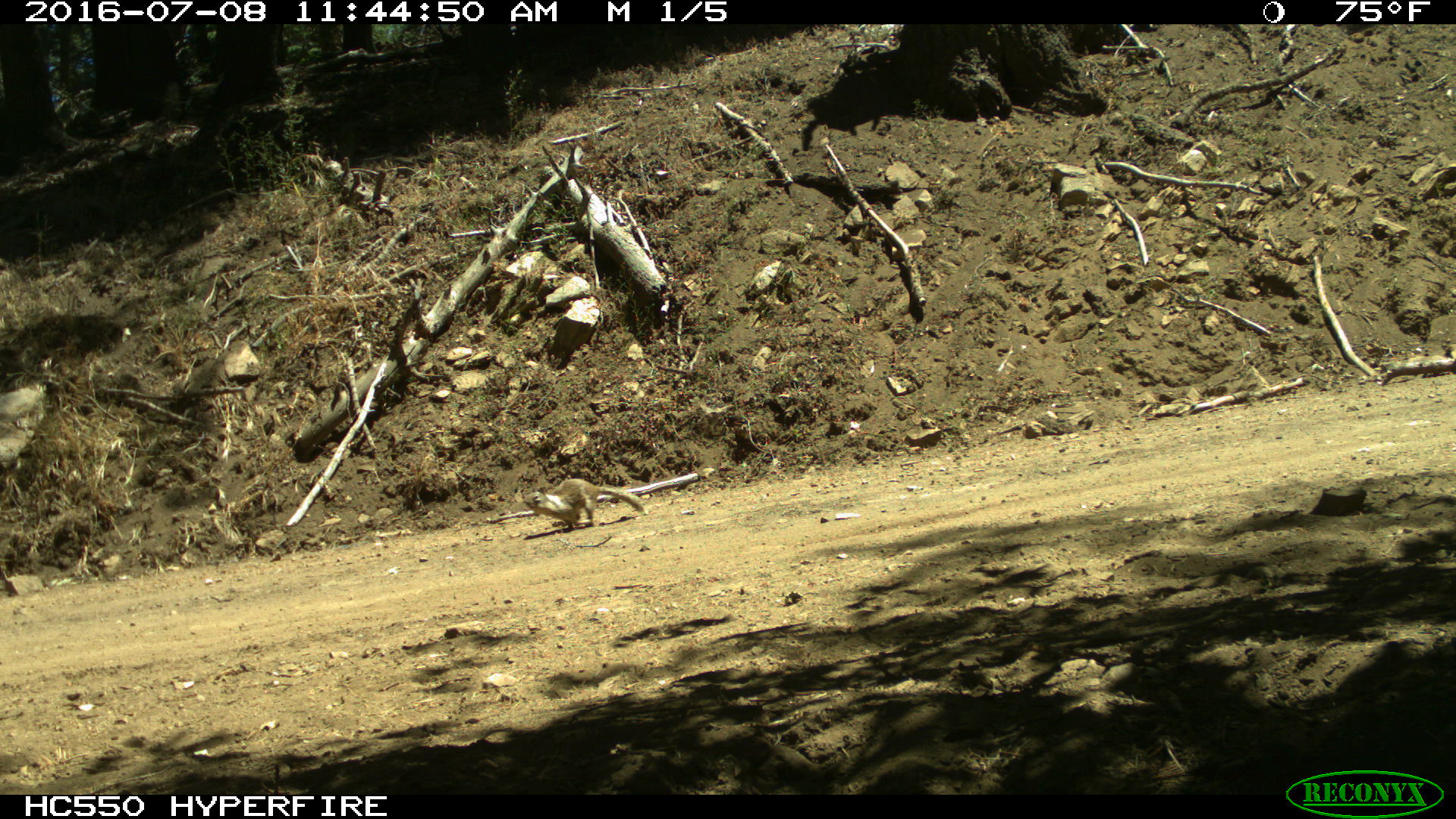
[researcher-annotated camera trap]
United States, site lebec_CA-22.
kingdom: Animalia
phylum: Chordata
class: Mammalia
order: Rodentia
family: Sciuridae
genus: Otospermophilus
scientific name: Otospermophilus beecheyi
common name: california ground squirrel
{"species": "Otospermophilus beecheyi (california ground squirrel)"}